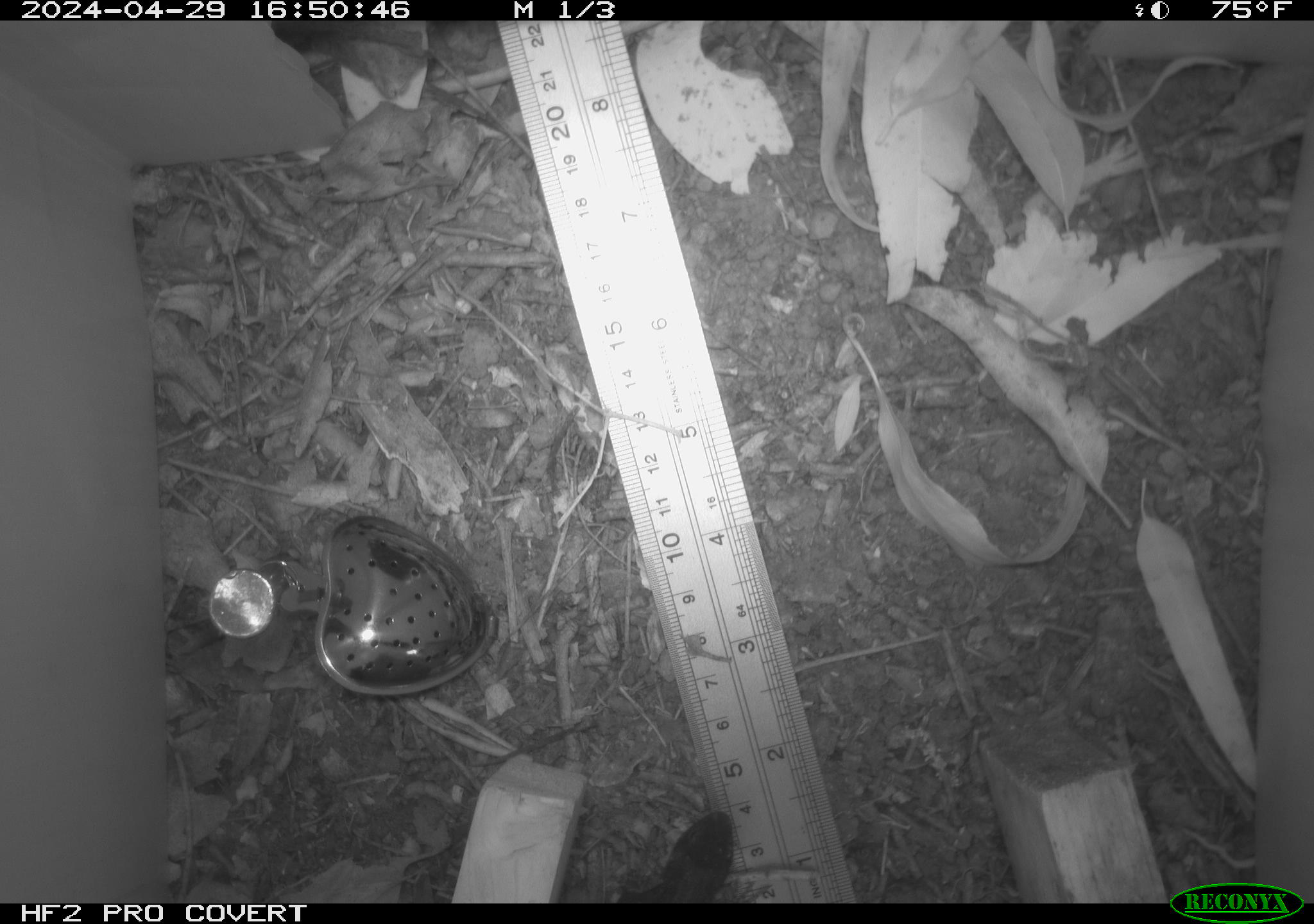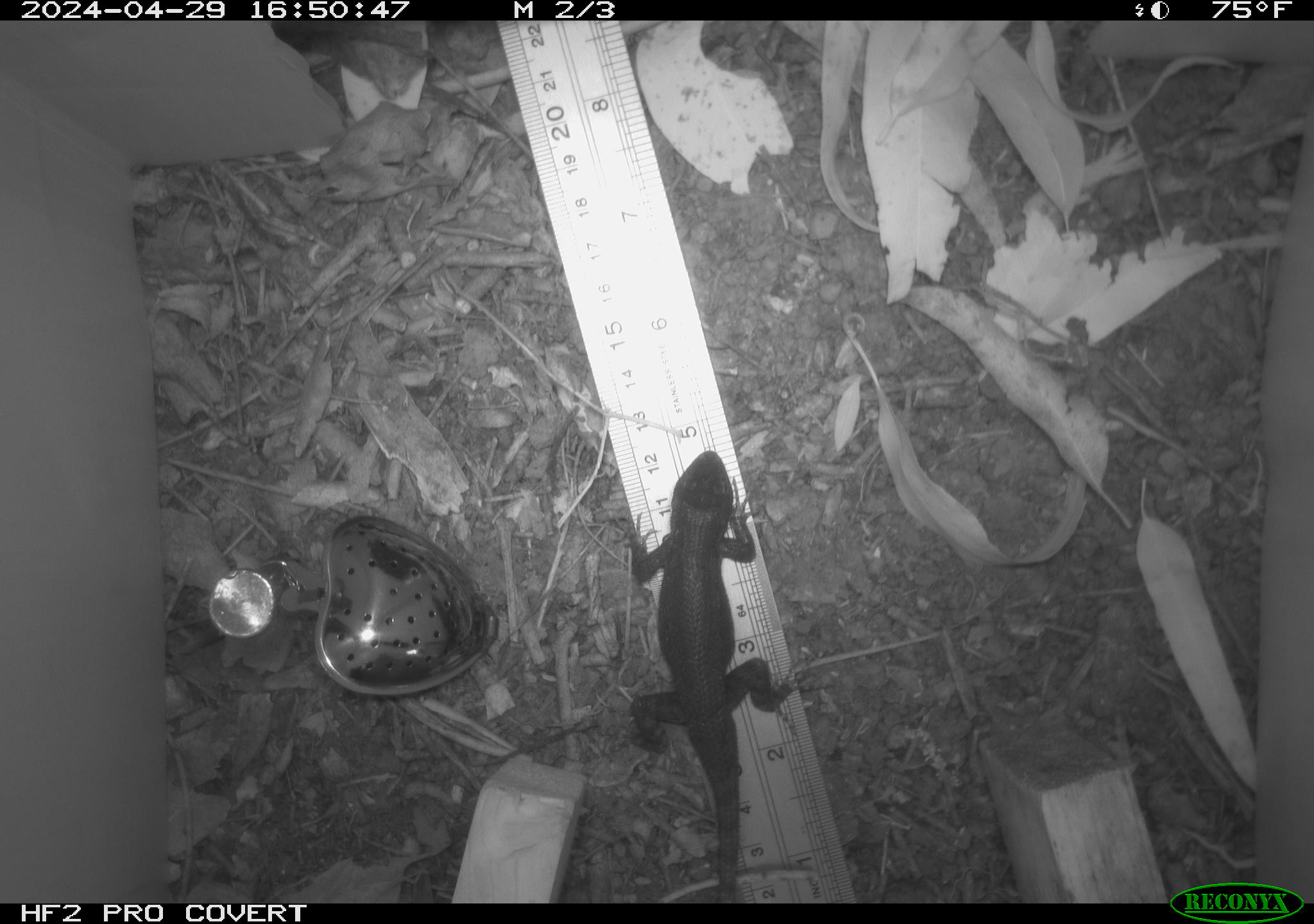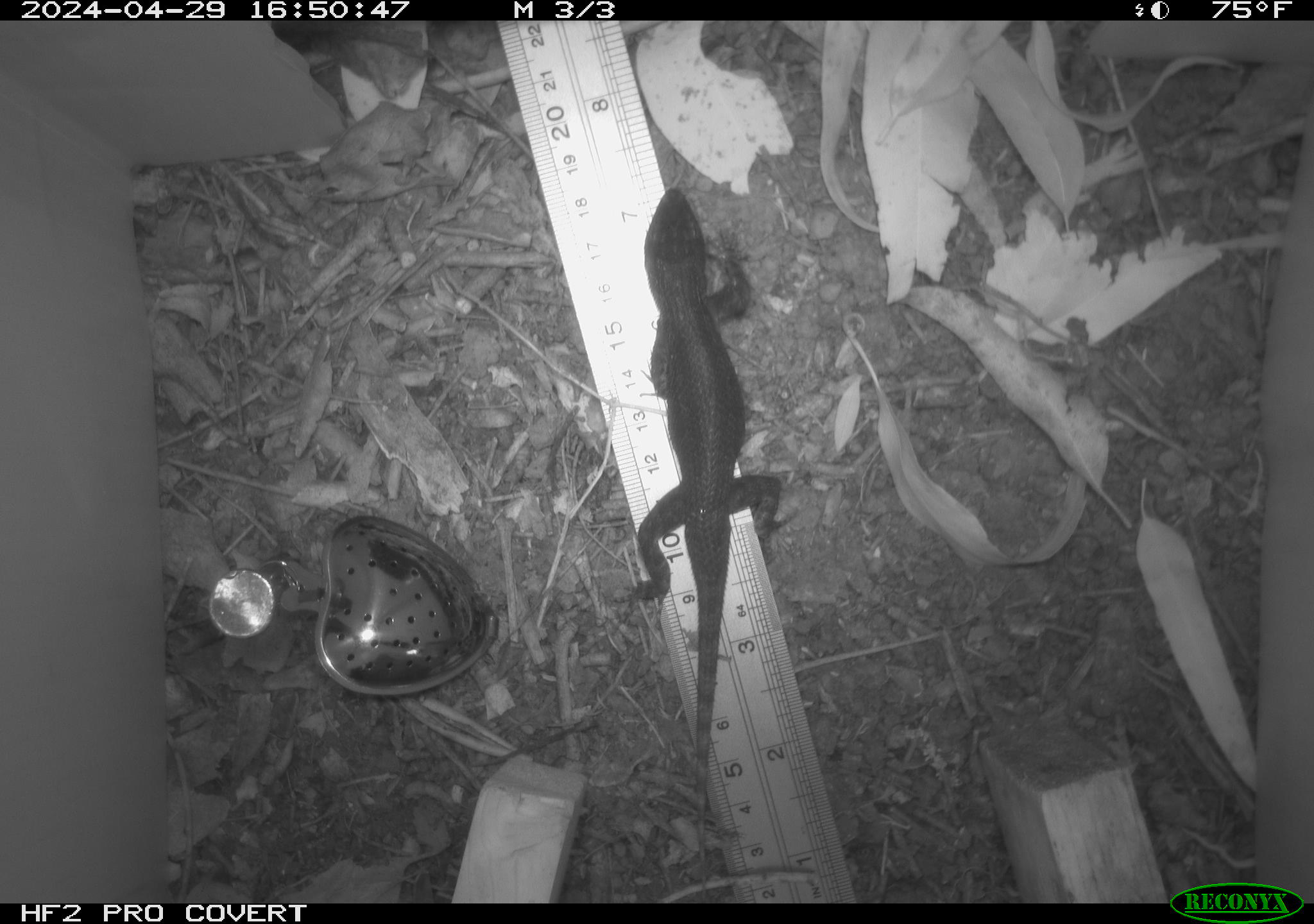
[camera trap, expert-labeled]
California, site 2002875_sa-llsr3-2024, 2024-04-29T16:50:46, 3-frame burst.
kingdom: Animalia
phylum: Chordata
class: Reptilia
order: Squamata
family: Phrynosomatidae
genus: Sceloporus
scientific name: Sceloporus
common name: spiny lizards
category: sceloporus species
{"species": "sceloporus species (spiny lizards) (Sceloporus)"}